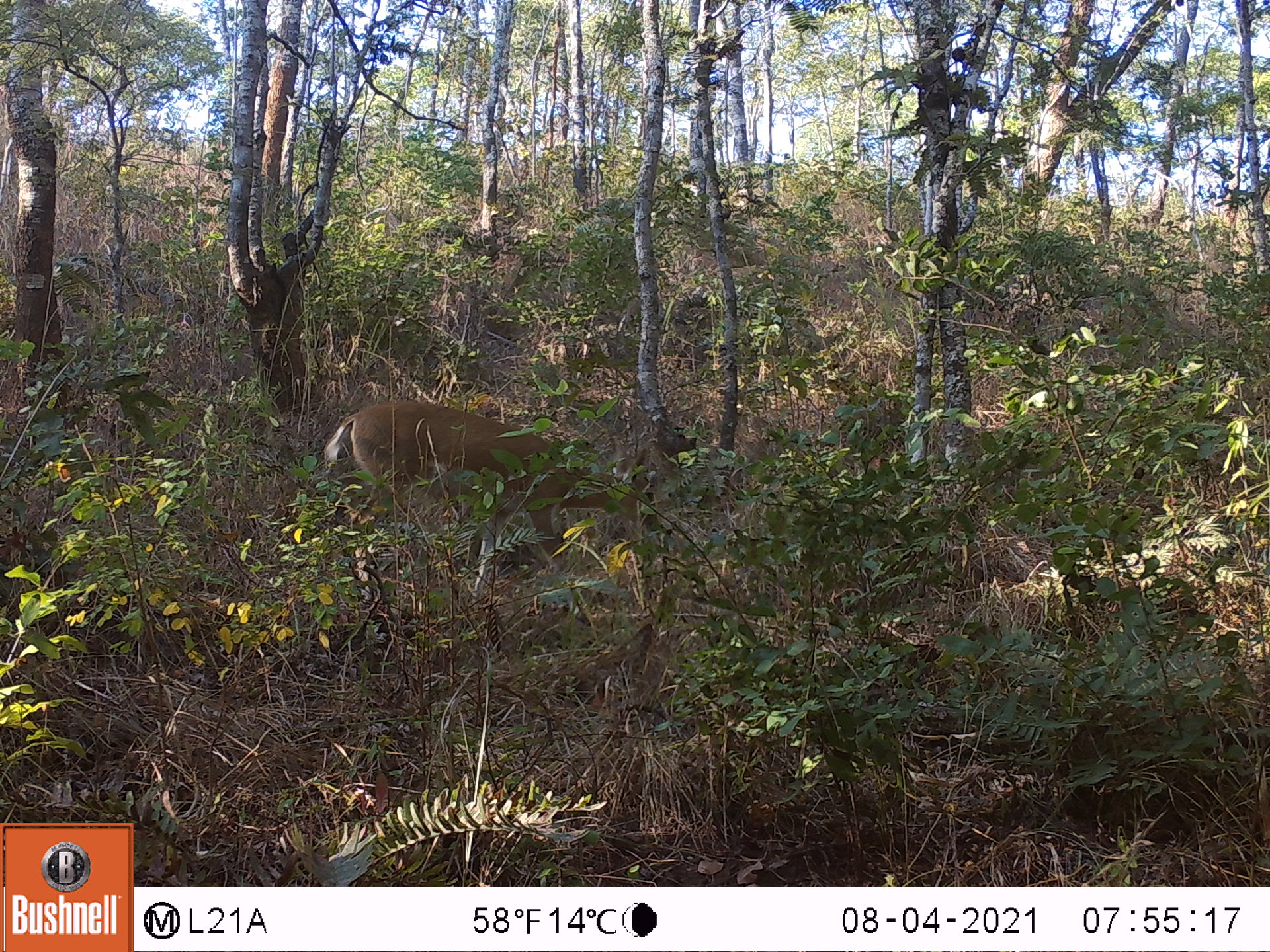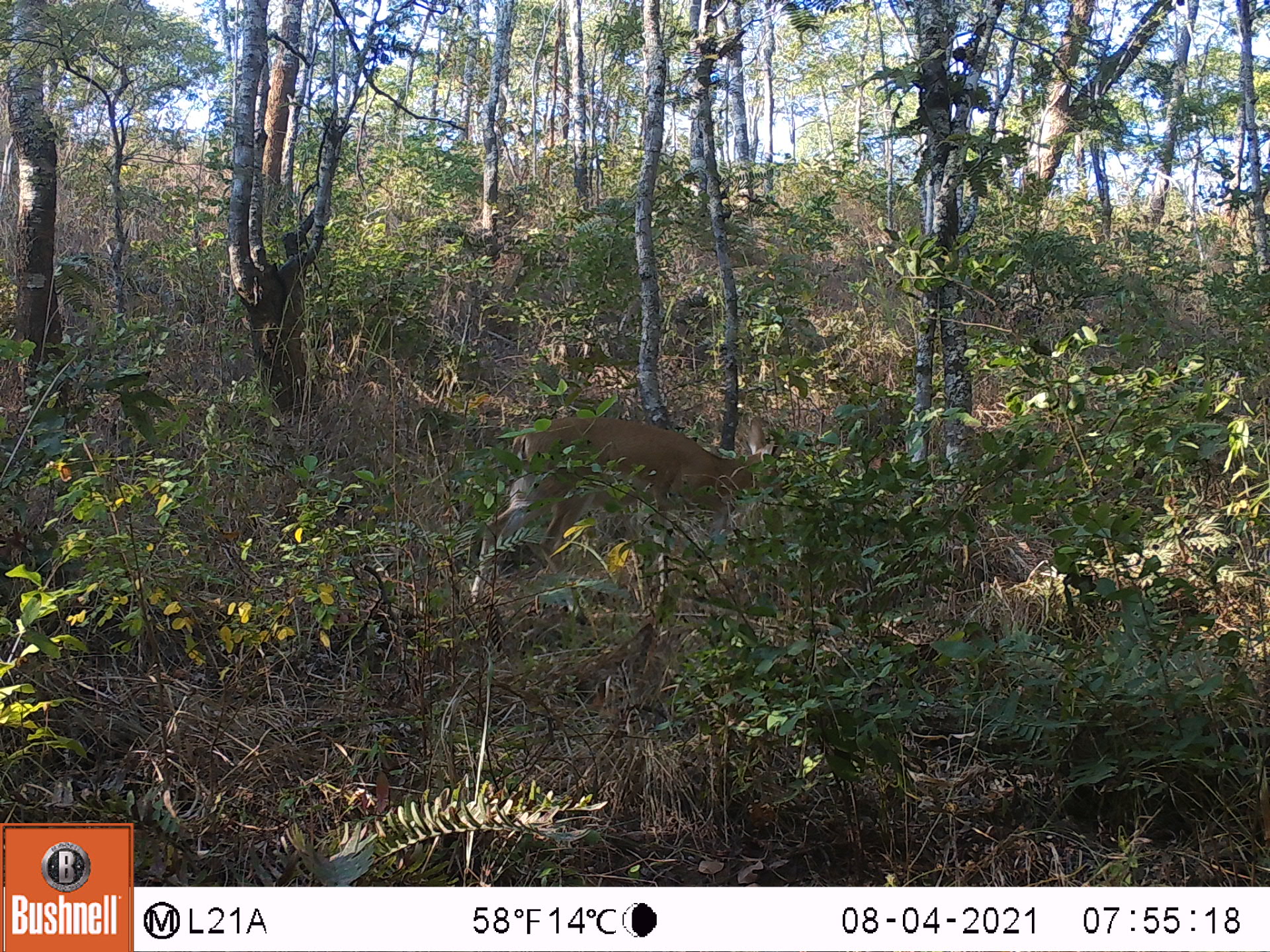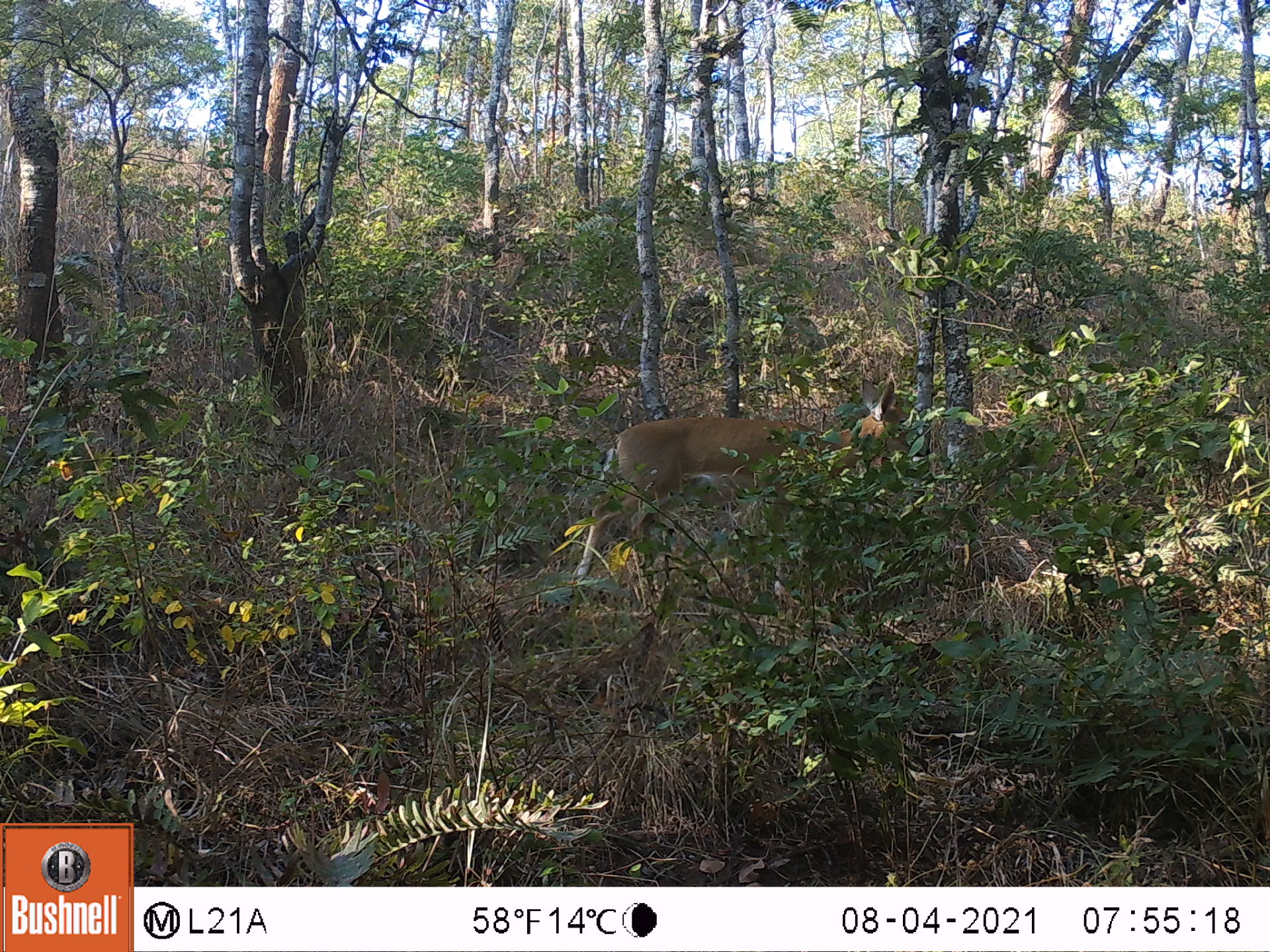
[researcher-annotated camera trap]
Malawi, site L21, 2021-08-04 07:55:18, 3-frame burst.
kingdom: Animalia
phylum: Chordata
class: Mammalia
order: Artiodactyla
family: Bovidae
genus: Sylvicapra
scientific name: Sylvicapra grimmia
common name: common duiker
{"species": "common duiker (Sylvicapra grimmia)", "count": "1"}